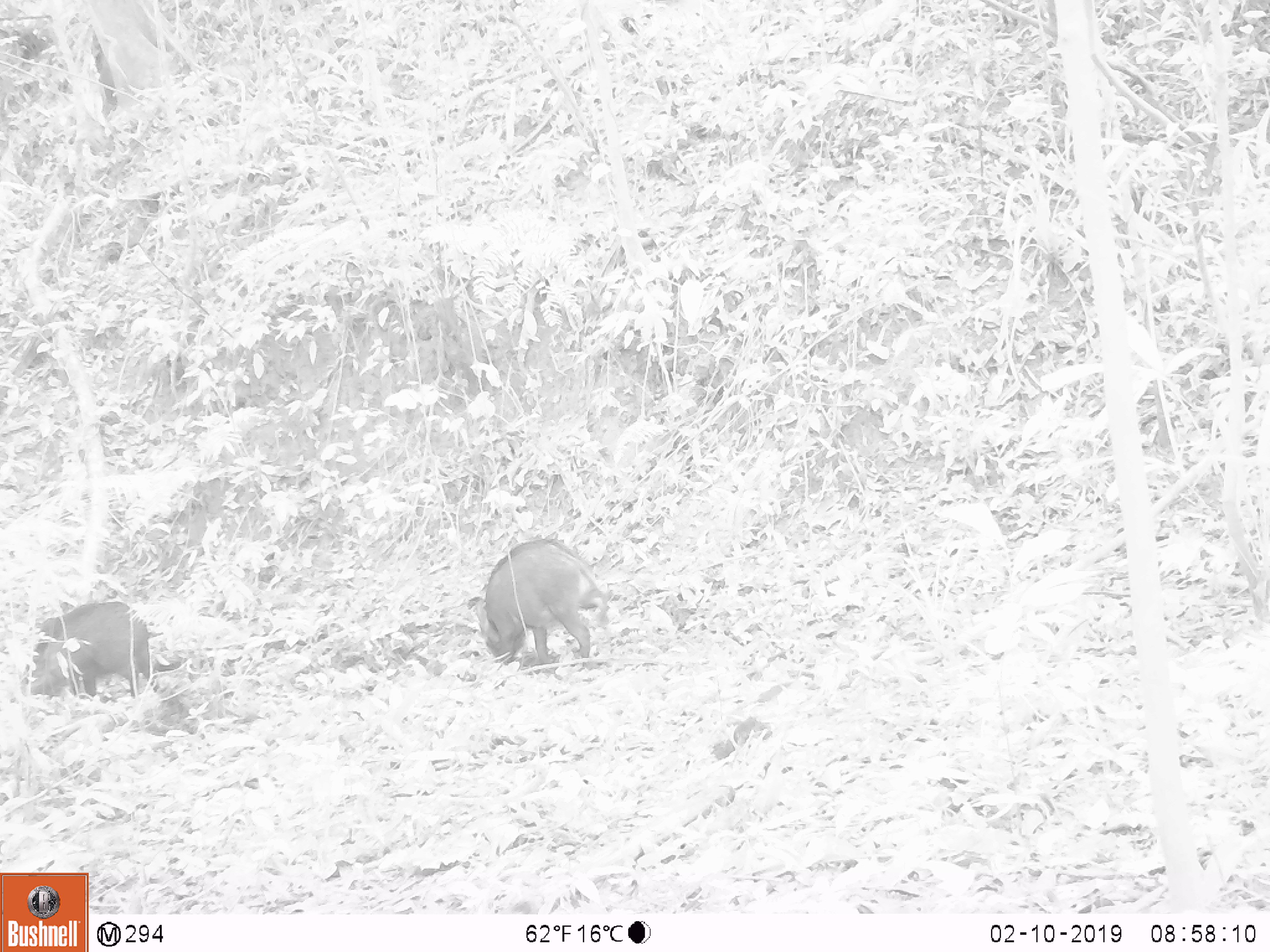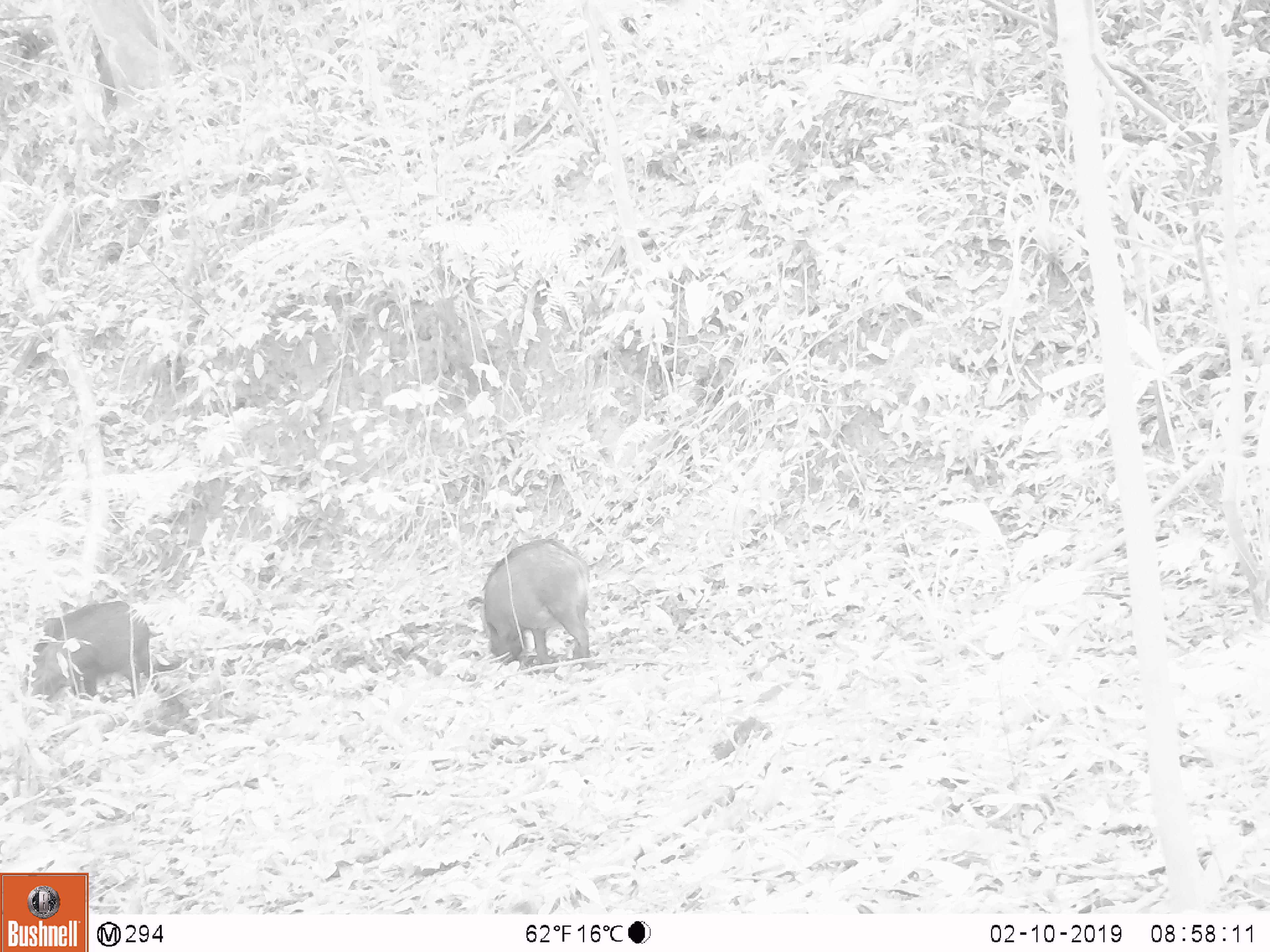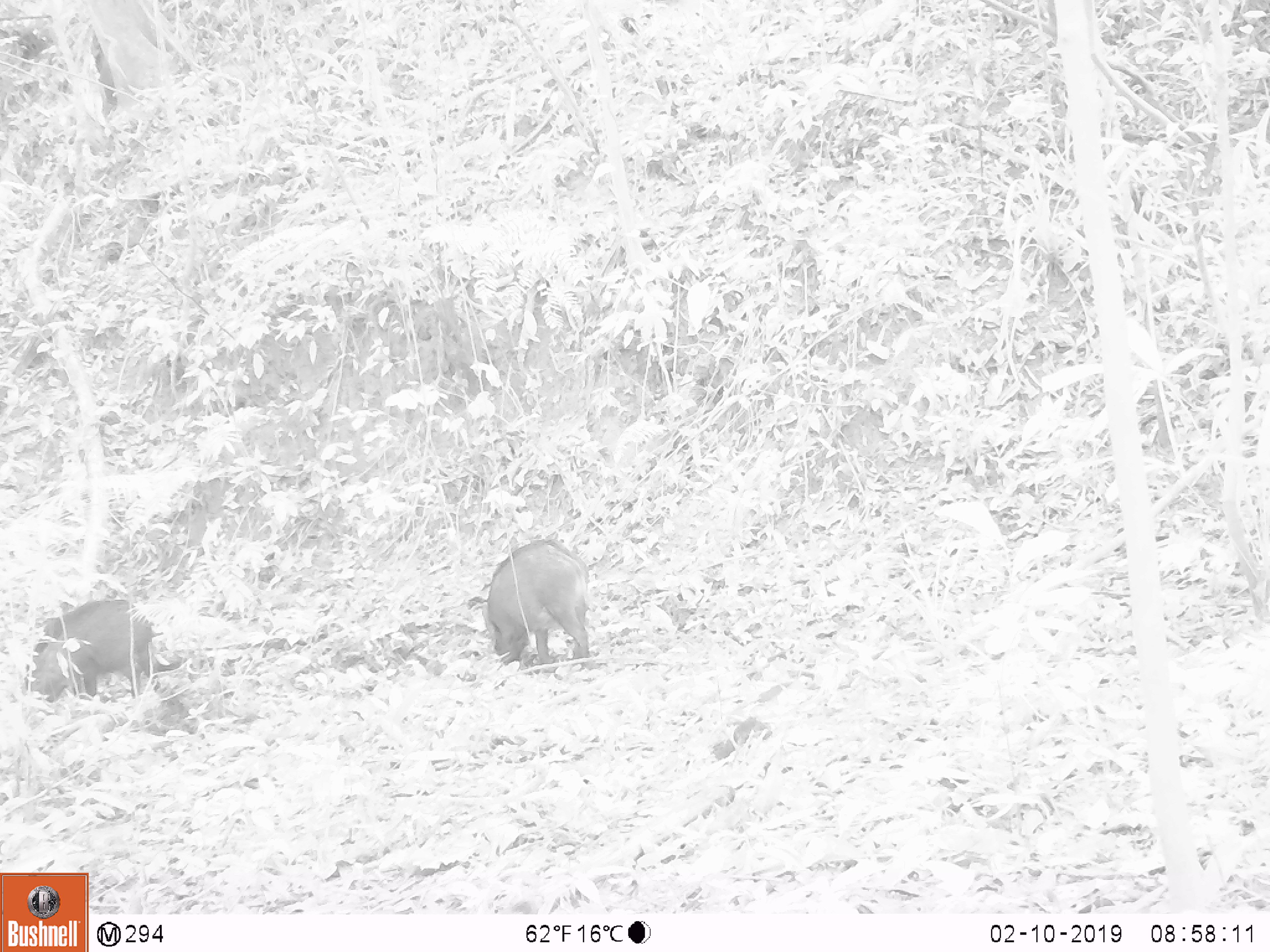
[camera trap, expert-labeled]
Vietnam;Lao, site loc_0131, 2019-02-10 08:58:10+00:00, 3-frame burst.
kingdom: Animalia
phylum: Chordata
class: Mammalia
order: Artiodactyla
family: Suidae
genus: Sus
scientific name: Sus scrofa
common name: eurasian wild pig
Eurasian wild pig (Sus scrofa). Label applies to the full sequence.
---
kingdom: Animalia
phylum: Chordata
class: Aves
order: Galliformes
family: Phasianidae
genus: Gallus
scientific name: Gallus gallus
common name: red junglefowl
Red junglefowl (Gallus gallus). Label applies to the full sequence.